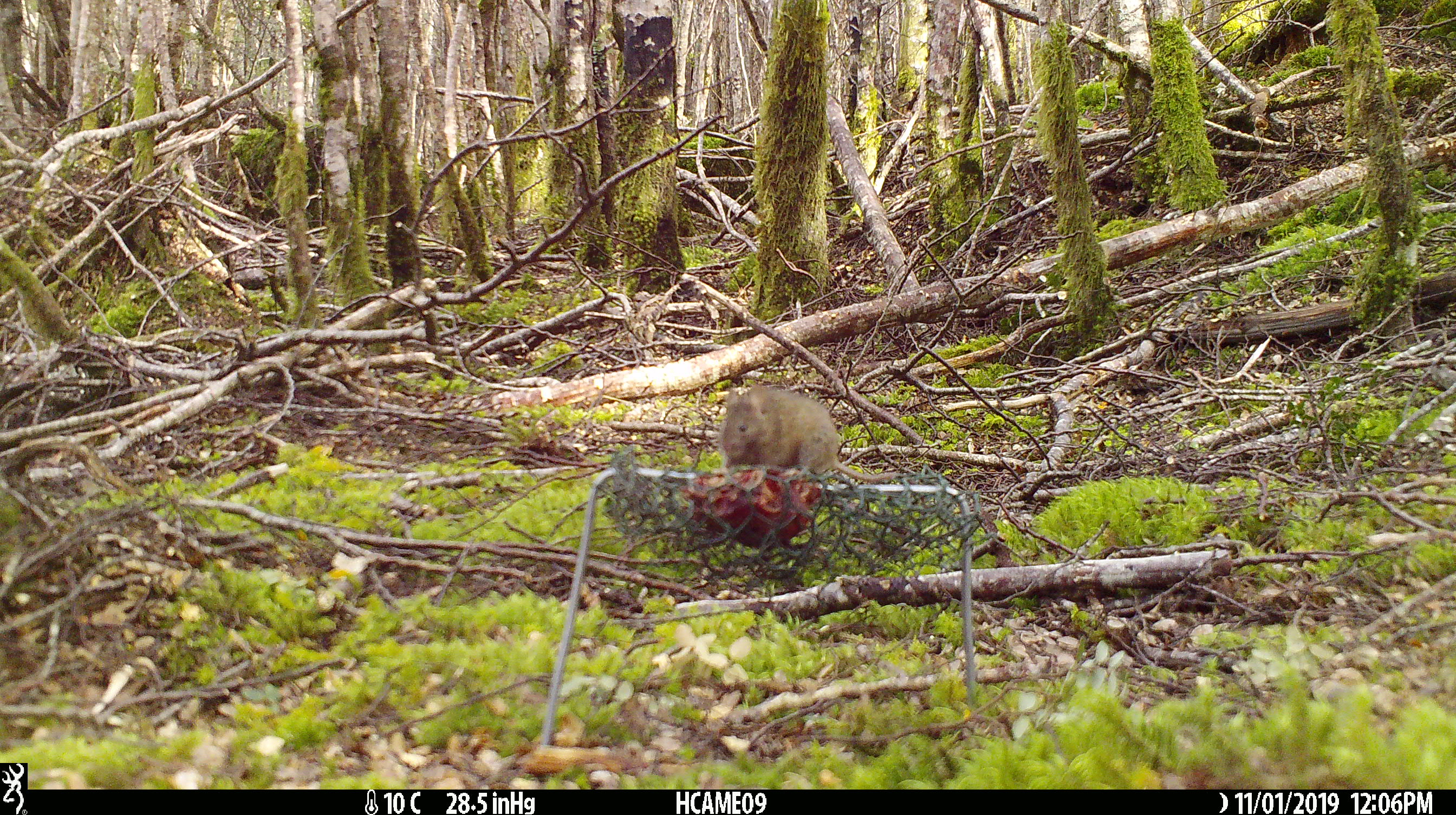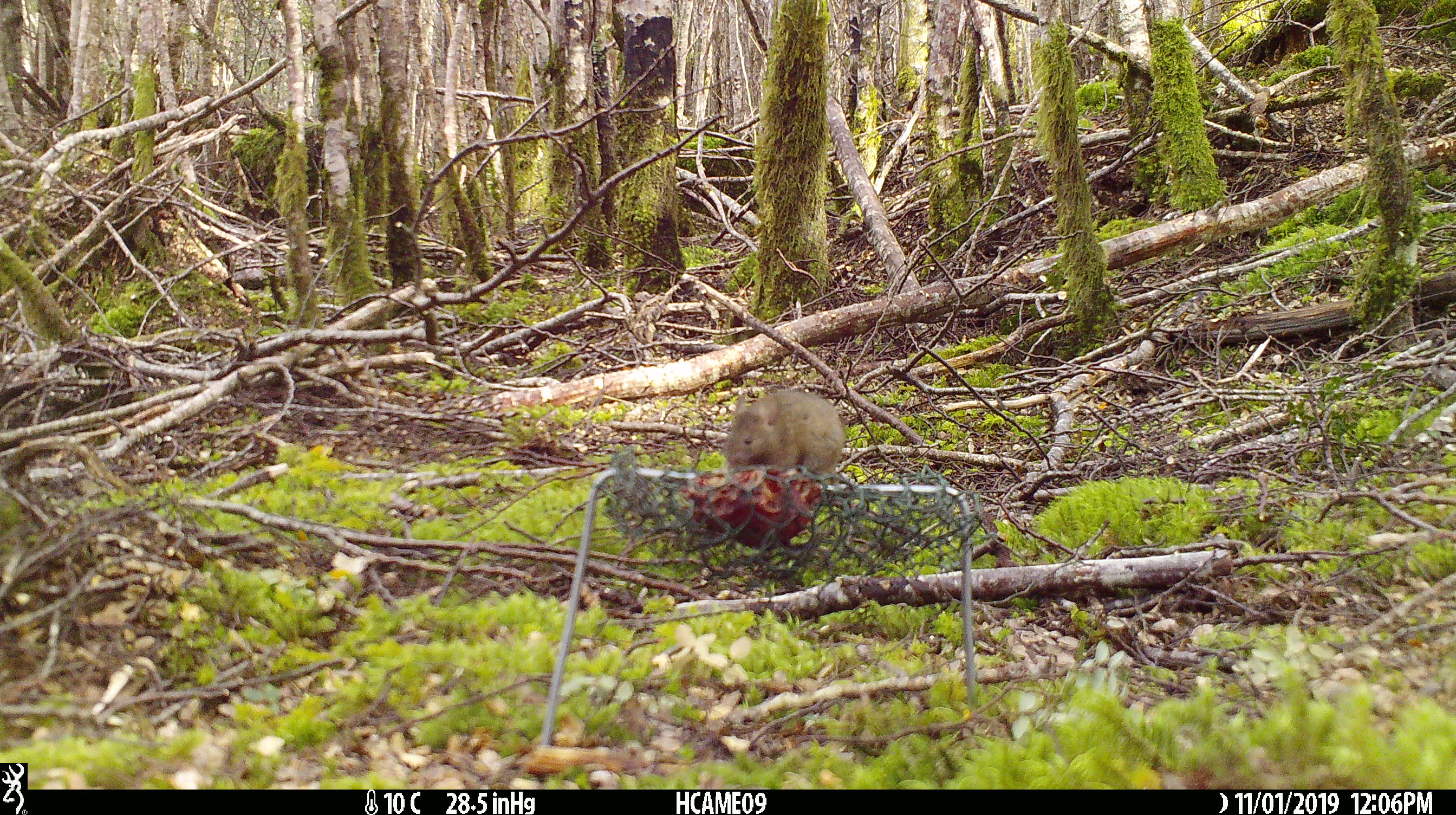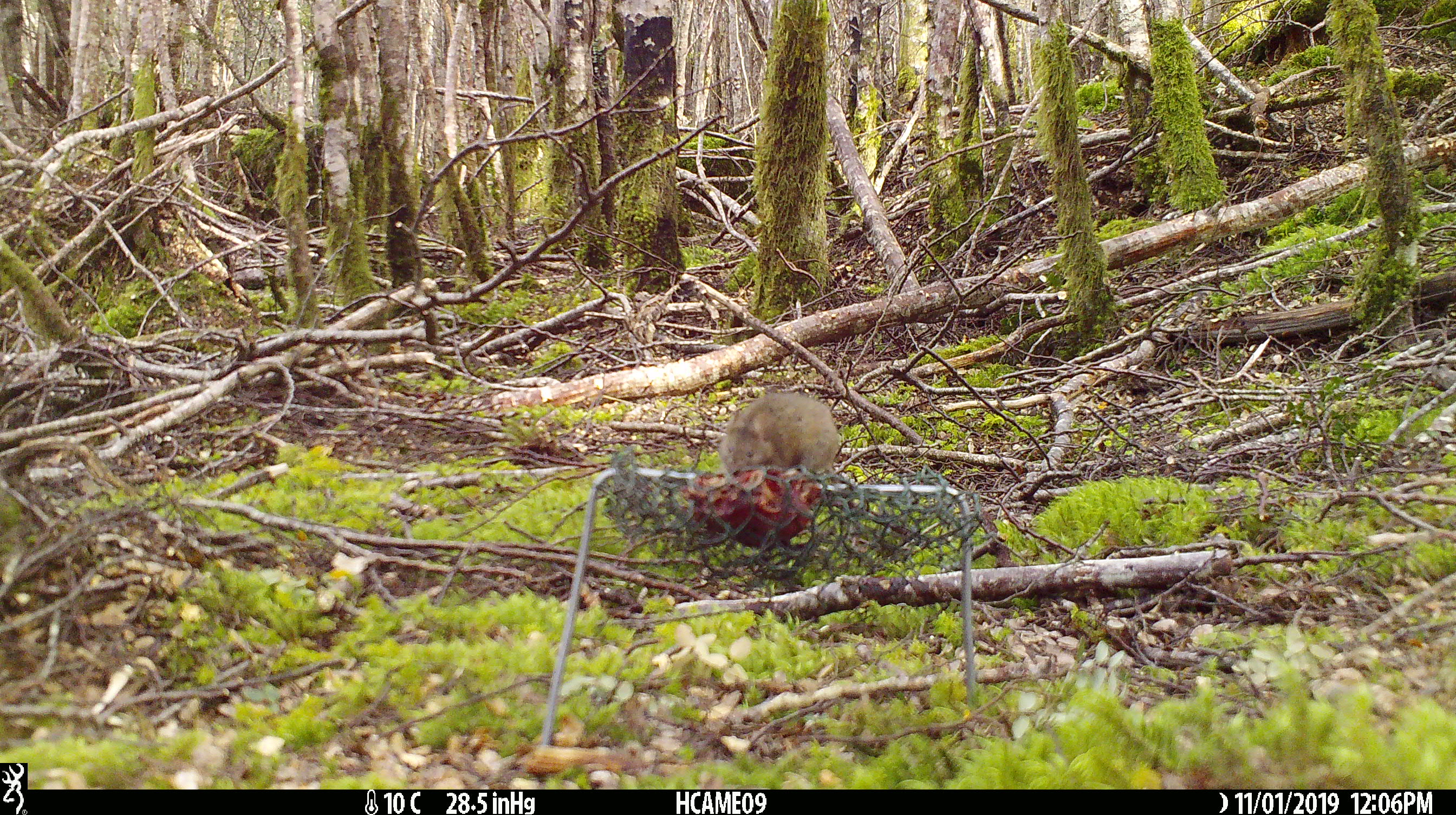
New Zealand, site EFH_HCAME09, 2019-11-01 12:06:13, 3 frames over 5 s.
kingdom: Animalia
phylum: Chordata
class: Mammalia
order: Rodentia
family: Muridae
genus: Mus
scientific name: Mus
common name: mouse